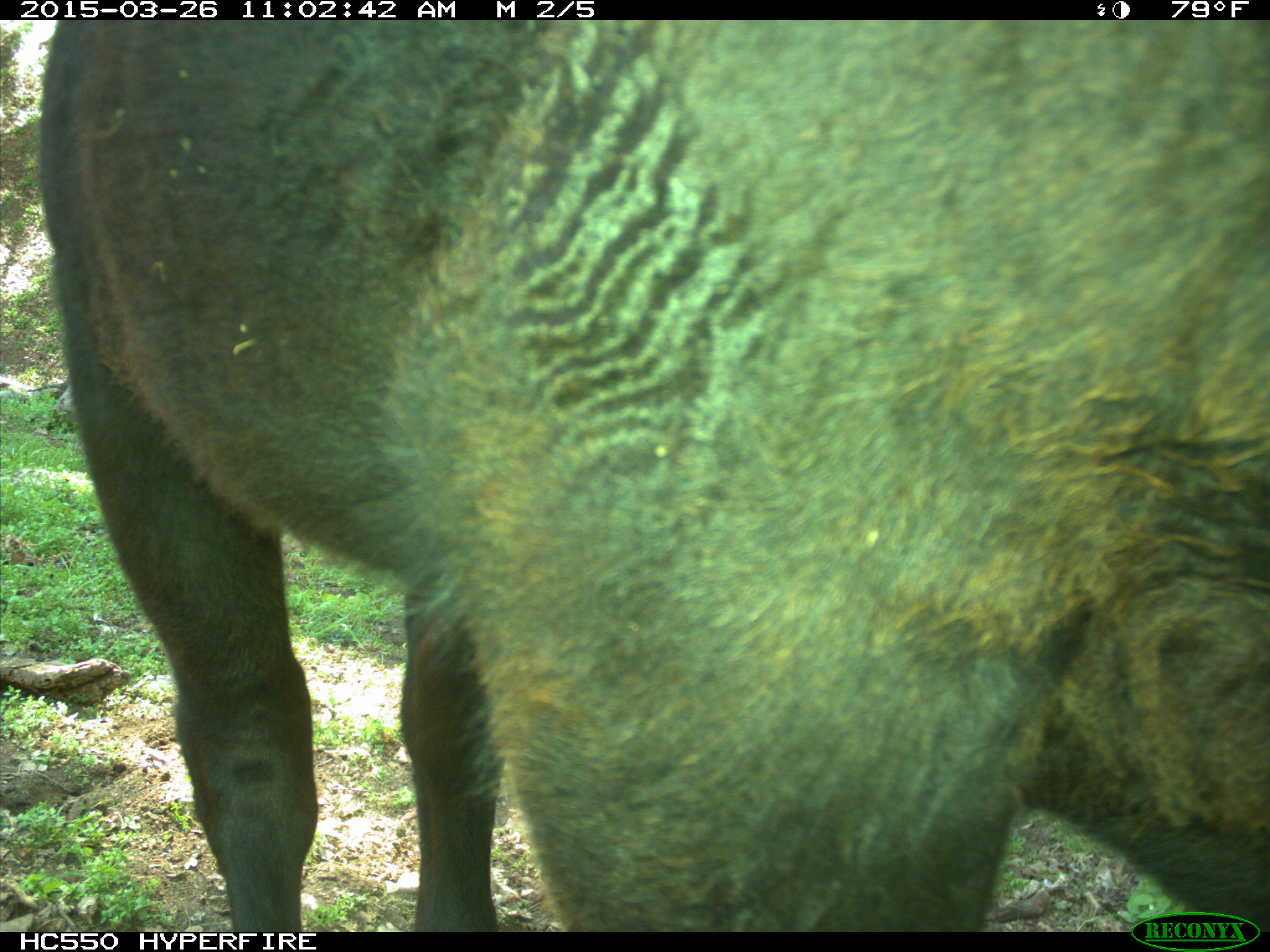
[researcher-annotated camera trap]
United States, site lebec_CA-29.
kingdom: Animalia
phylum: Chordata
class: Mammalia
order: Artiodactyla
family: Bovidae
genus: Bos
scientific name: Bos taurus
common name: domestic cow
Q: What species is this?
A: Bos taurus (domestic cow).